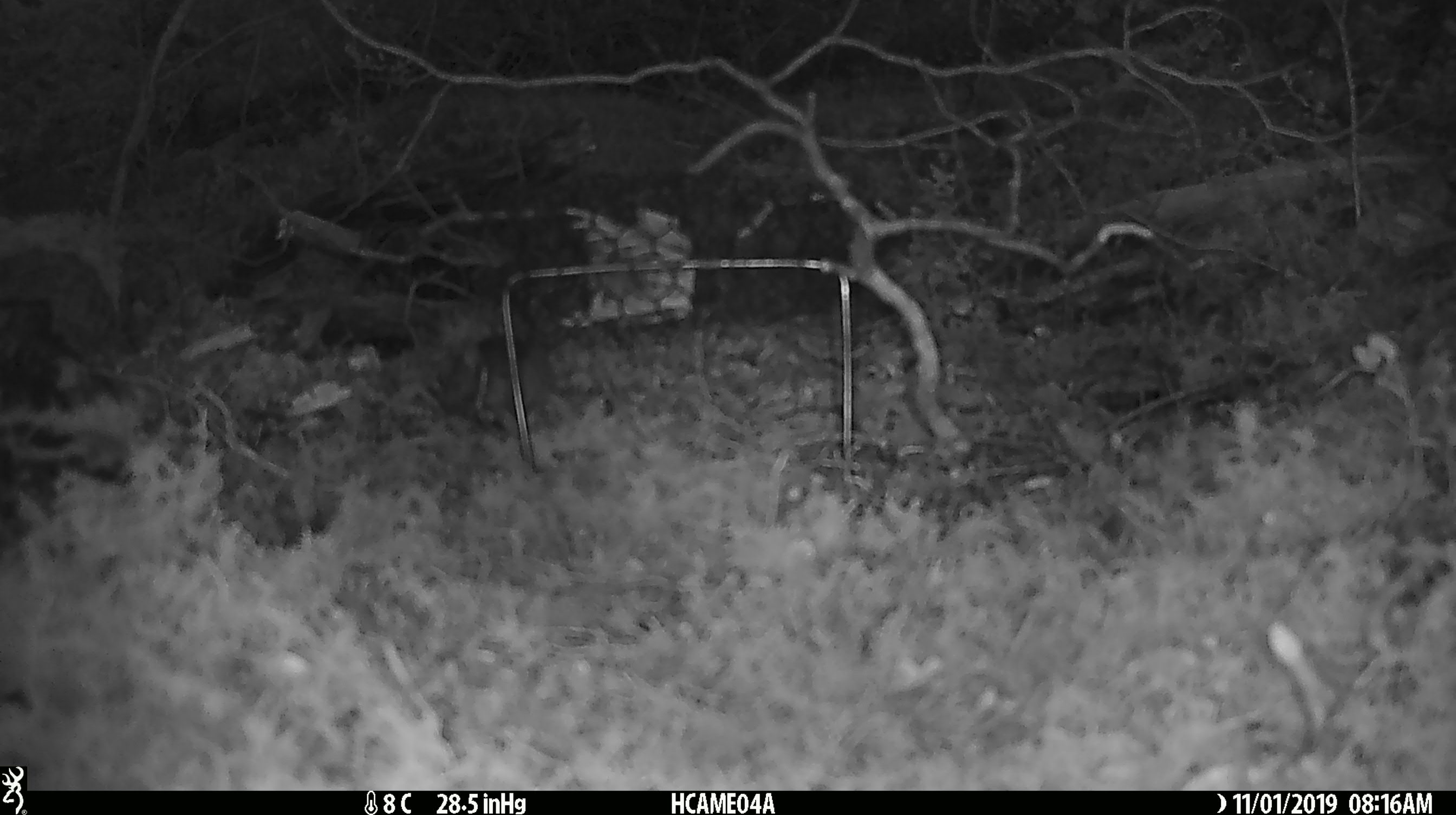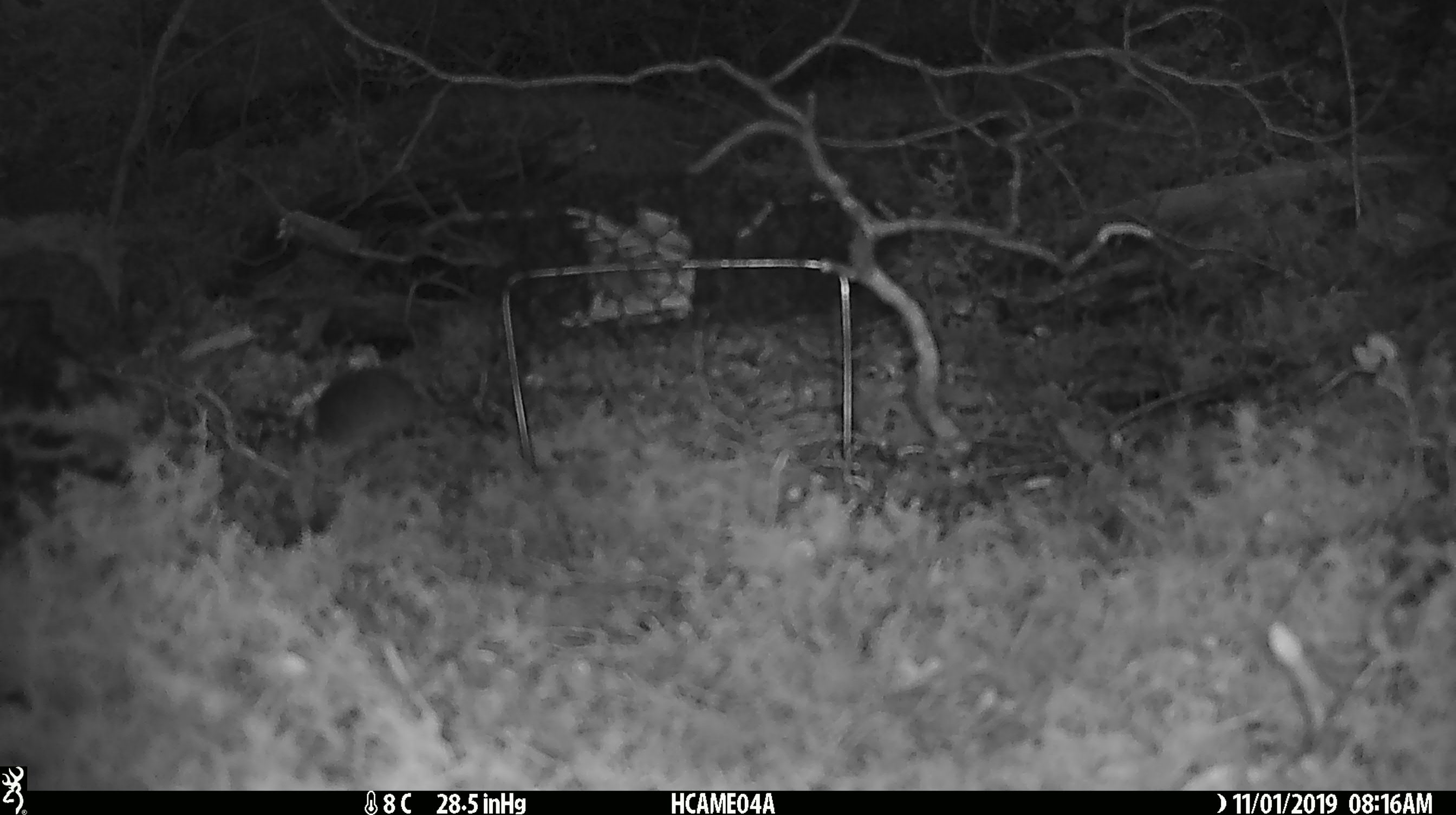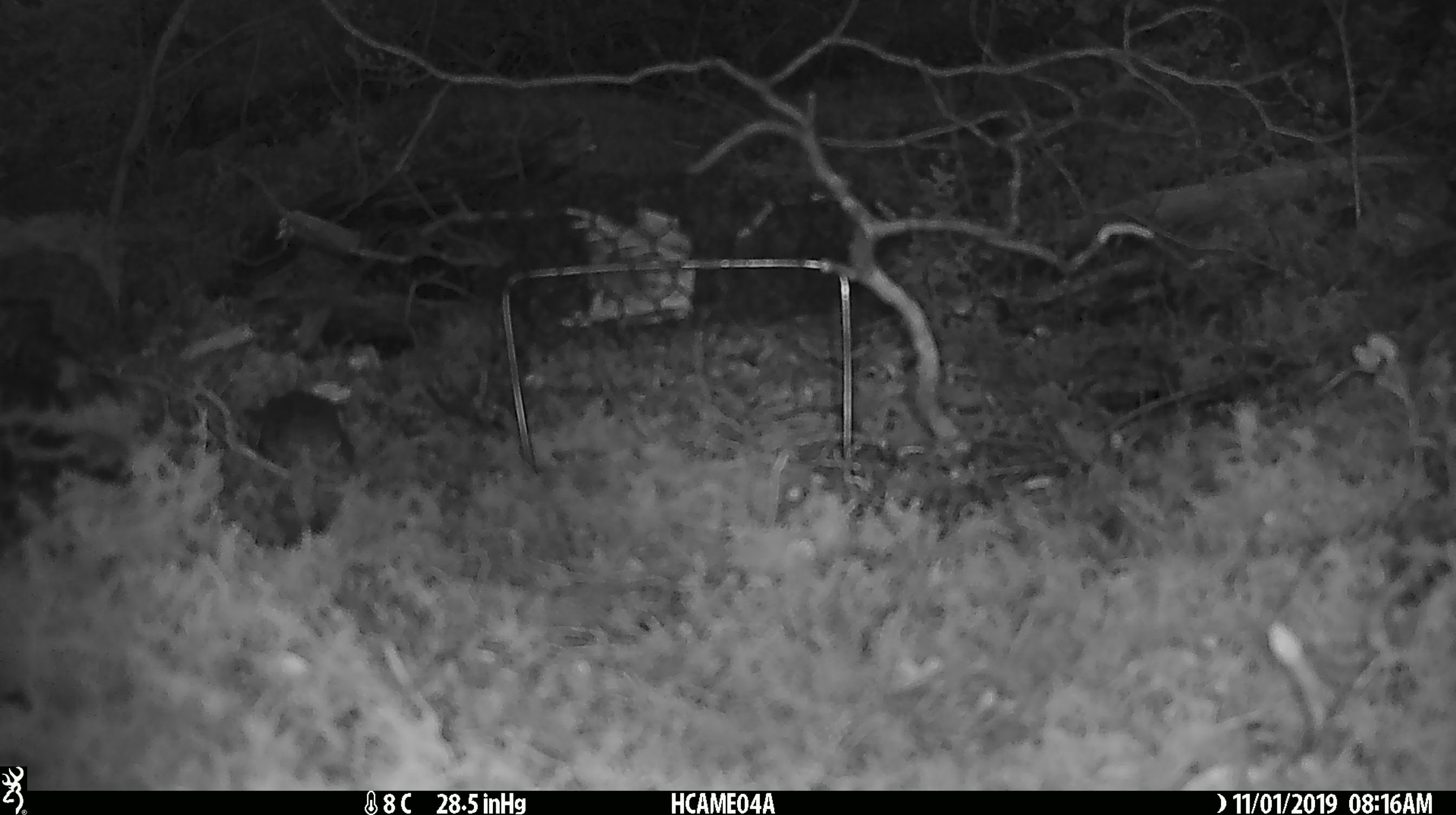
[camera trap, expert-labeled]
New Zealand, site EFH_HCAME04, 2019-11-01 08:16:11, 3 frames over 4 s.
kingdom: Animalia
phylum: Chordata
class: Mammalia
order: Rodentia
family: Muridae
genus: Mus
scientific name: Mus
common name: mouse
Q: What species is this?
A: Mouse (Mus).